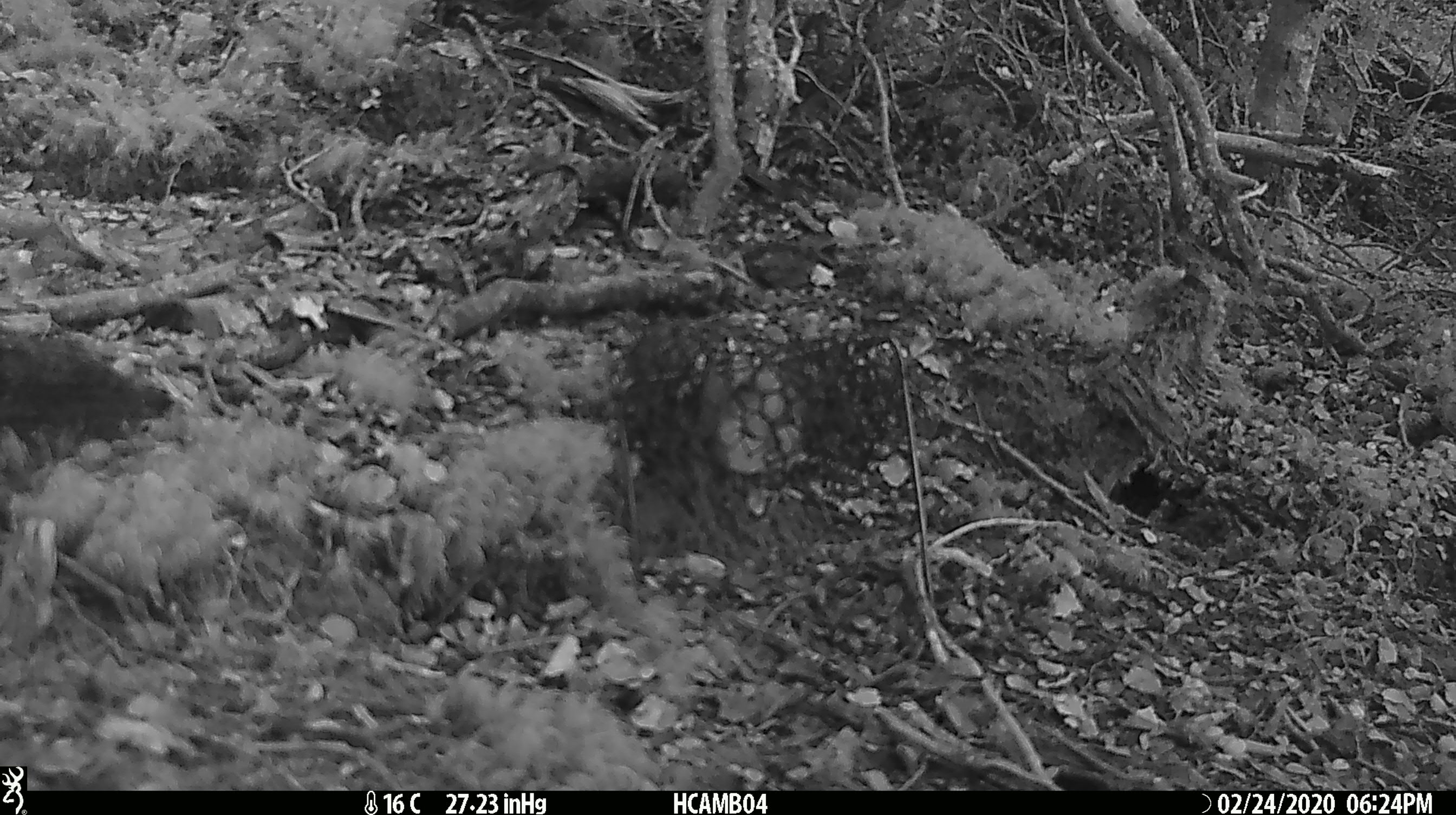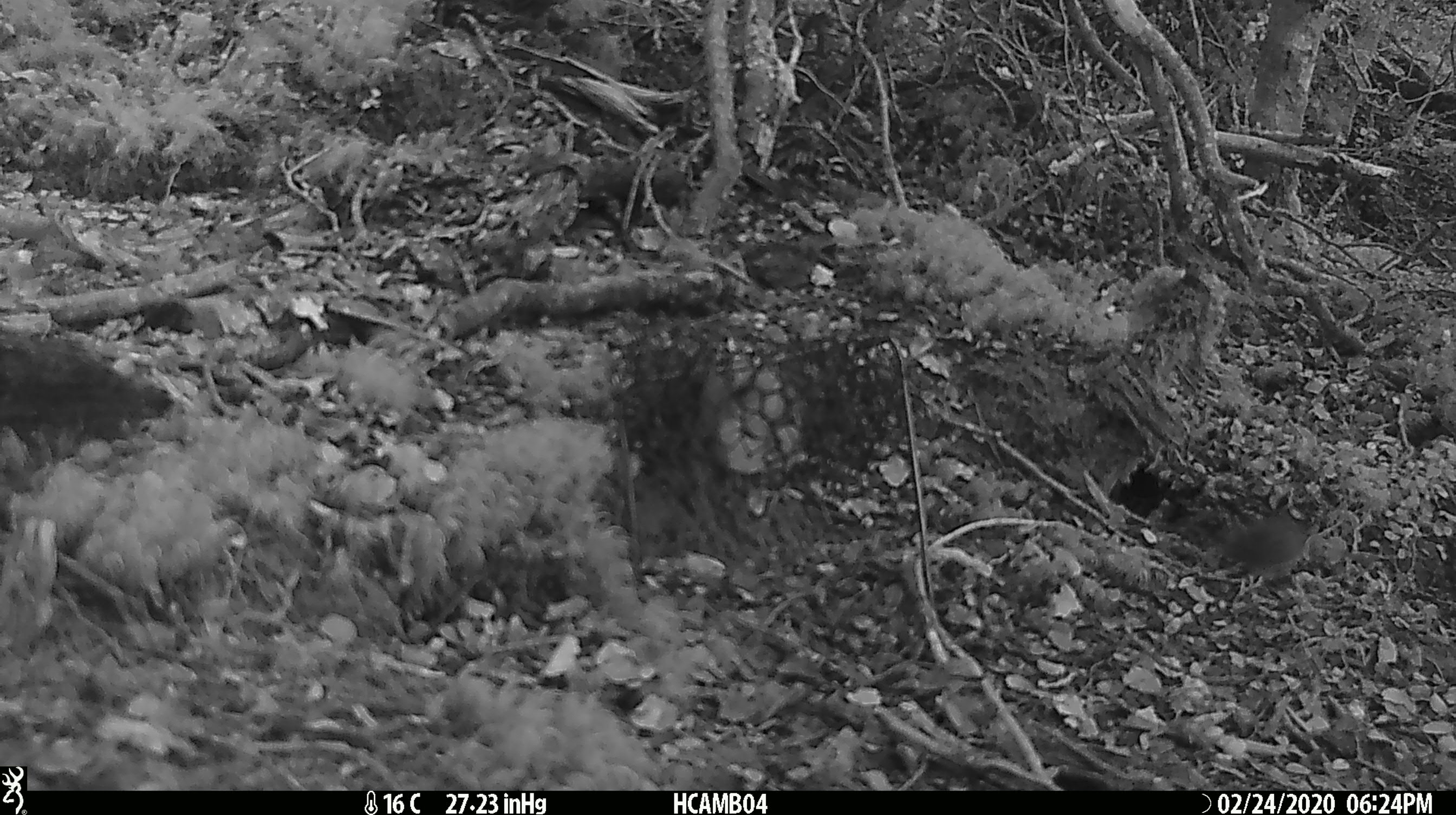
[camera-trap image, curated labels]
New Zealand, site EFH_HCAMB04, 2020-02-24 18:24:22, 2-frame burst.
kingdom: Animalia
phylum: Chordata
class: Mammalia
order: Rodentia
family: Muridae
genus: Mus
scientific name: Mus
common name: mouse